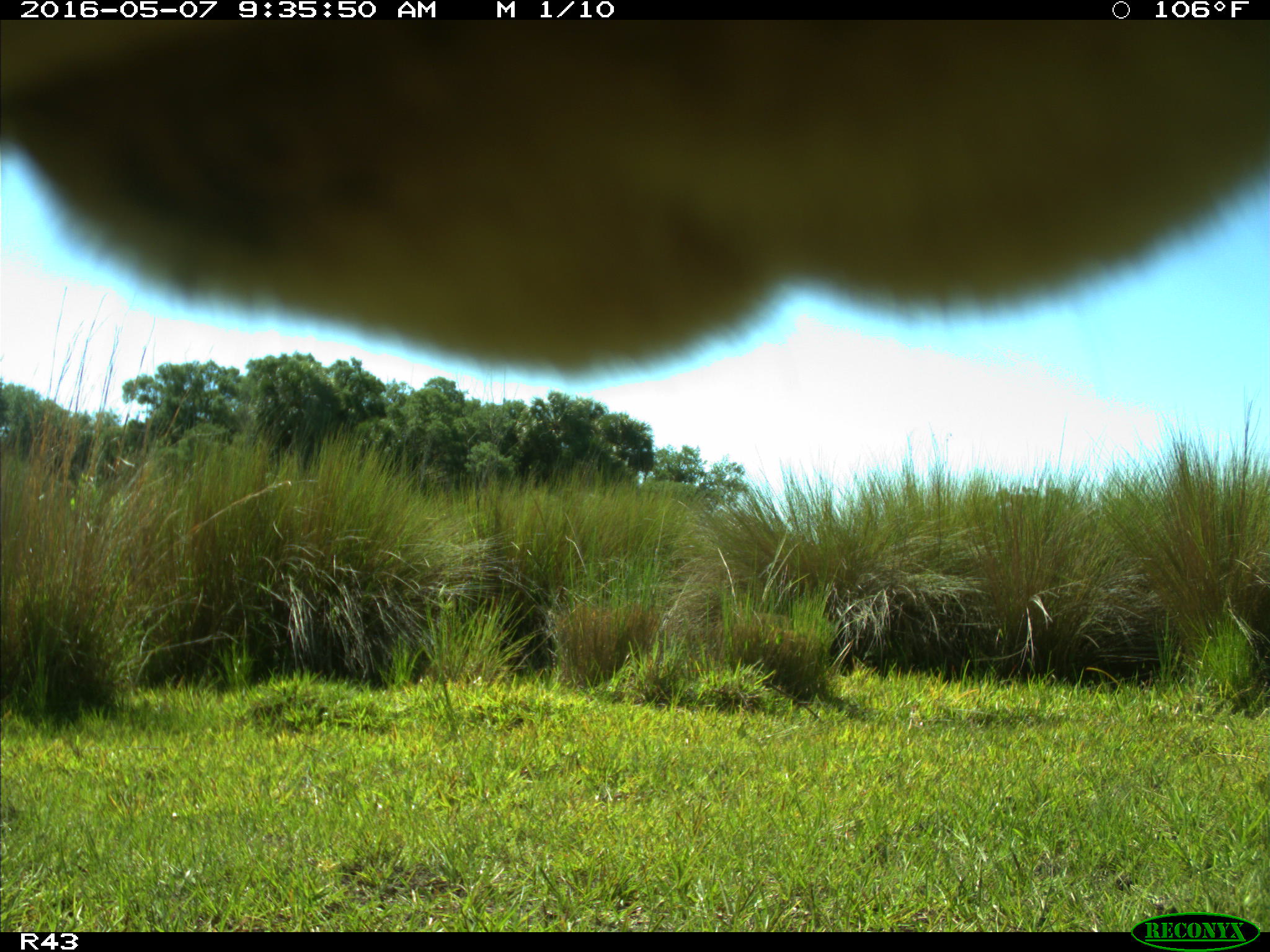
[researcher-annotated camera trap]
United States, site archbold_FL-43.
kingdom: Animalia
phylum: Chordata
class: Mammalia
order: Artiodactyla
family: Bovidae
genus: Bos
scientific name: Bos taurus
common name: domestic cow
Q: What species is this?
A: Bos taurus (domestic cow).